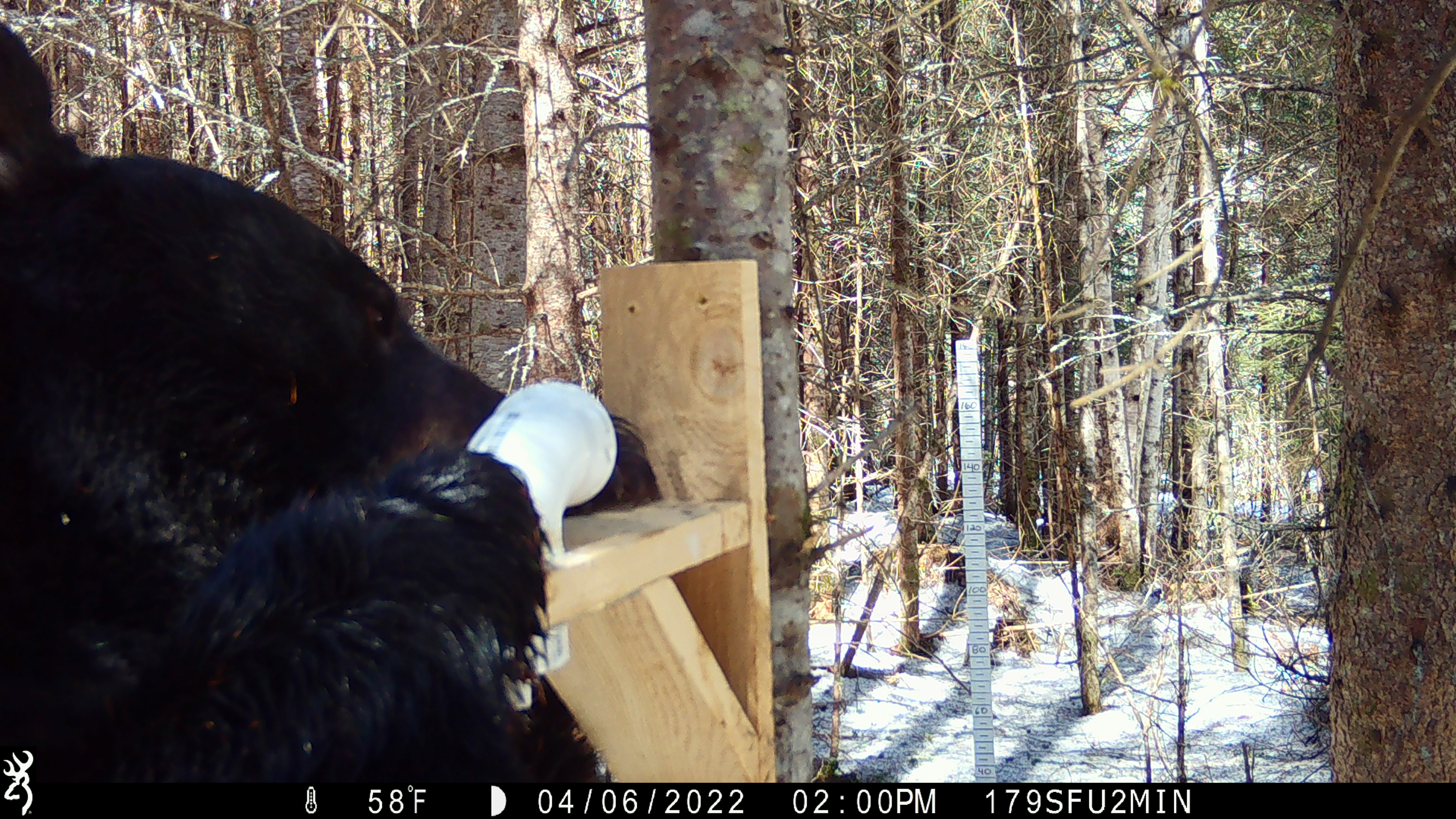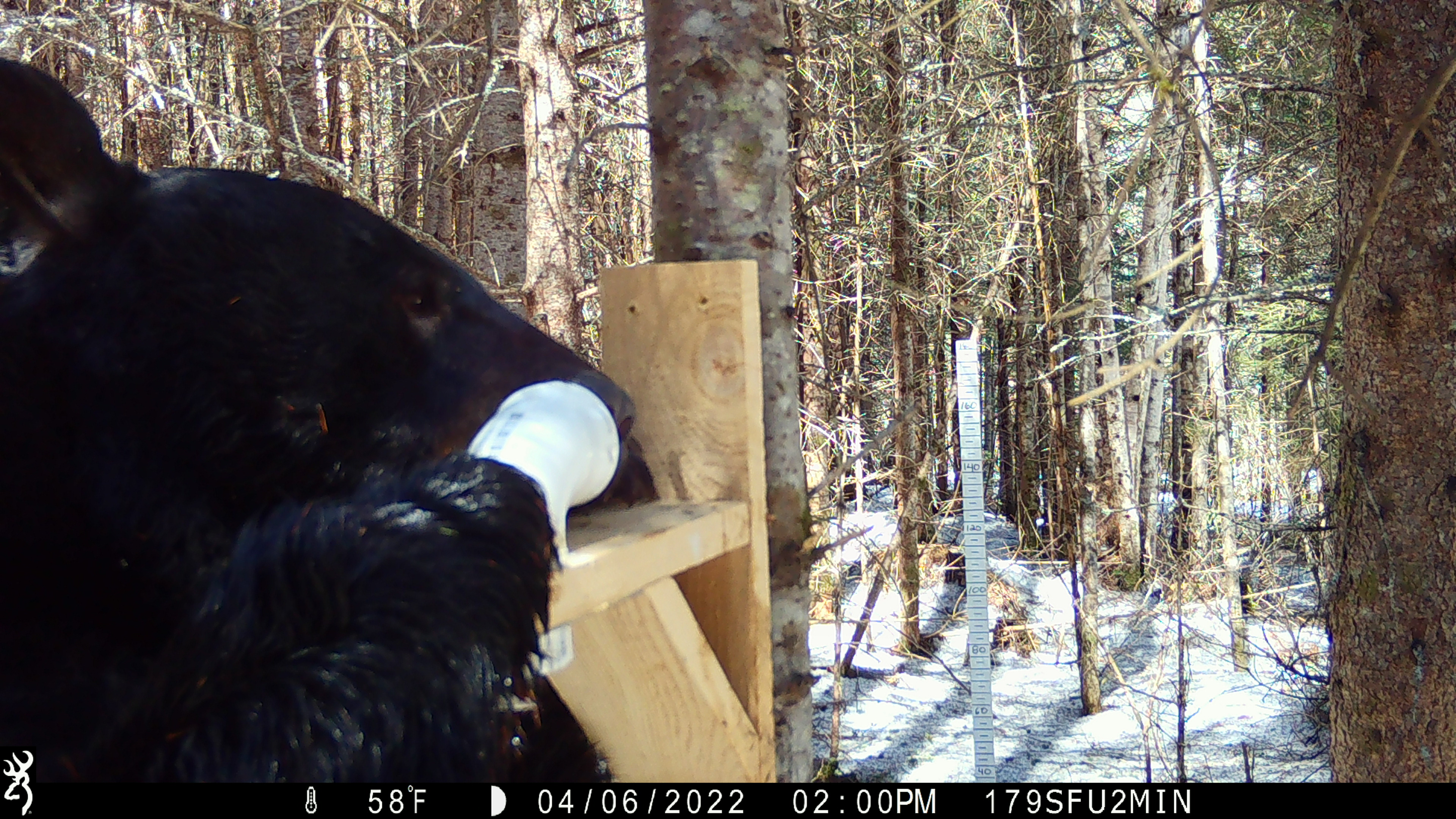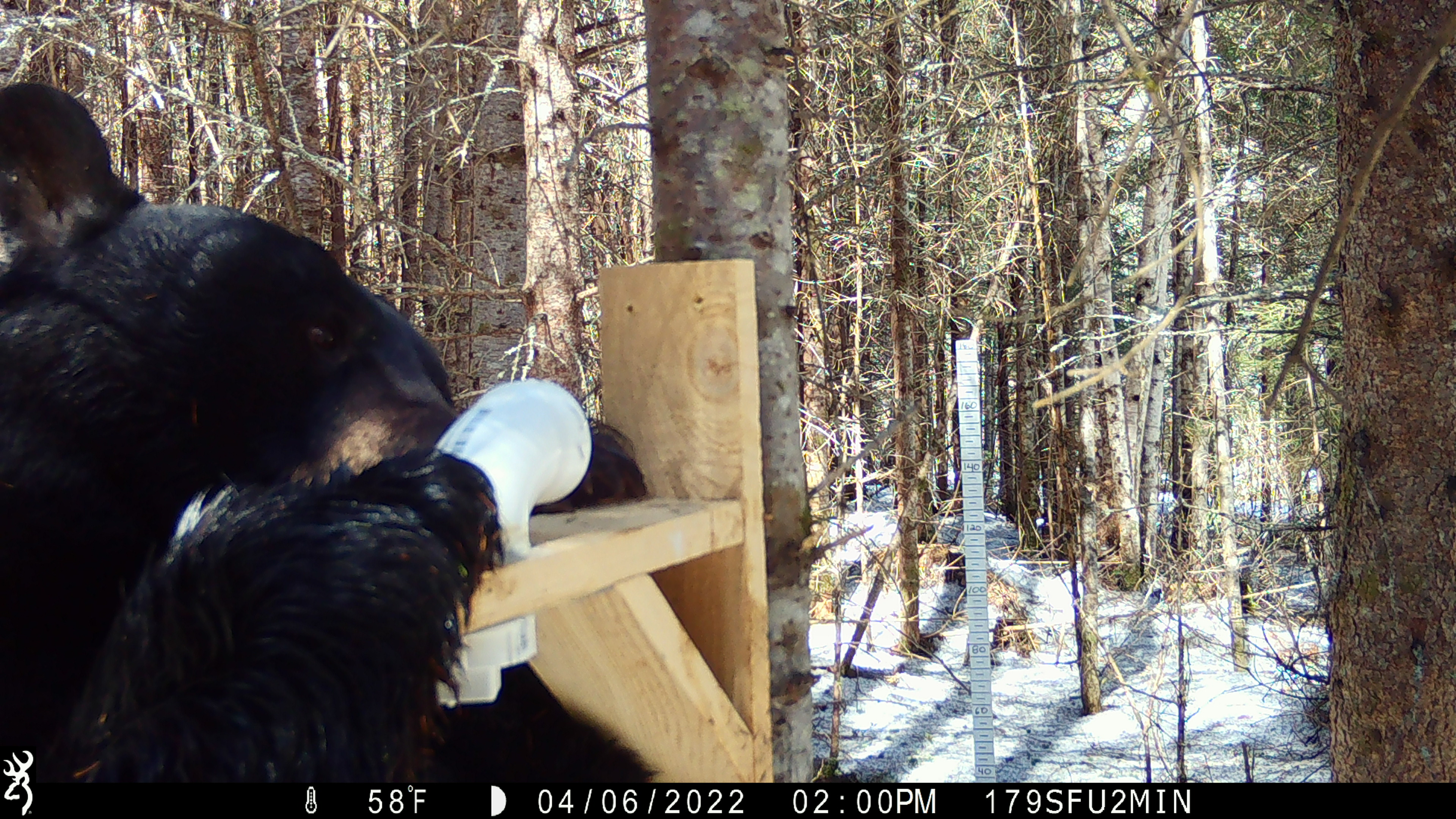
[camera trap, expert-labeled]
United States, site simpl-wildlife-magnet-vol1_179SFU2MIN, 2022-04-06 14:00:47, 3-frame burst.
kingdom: Animalia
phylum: Chordata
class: Mammalia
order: Carnivora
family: Ursidae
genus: Ursus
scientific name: Ursus americanus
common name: black bear